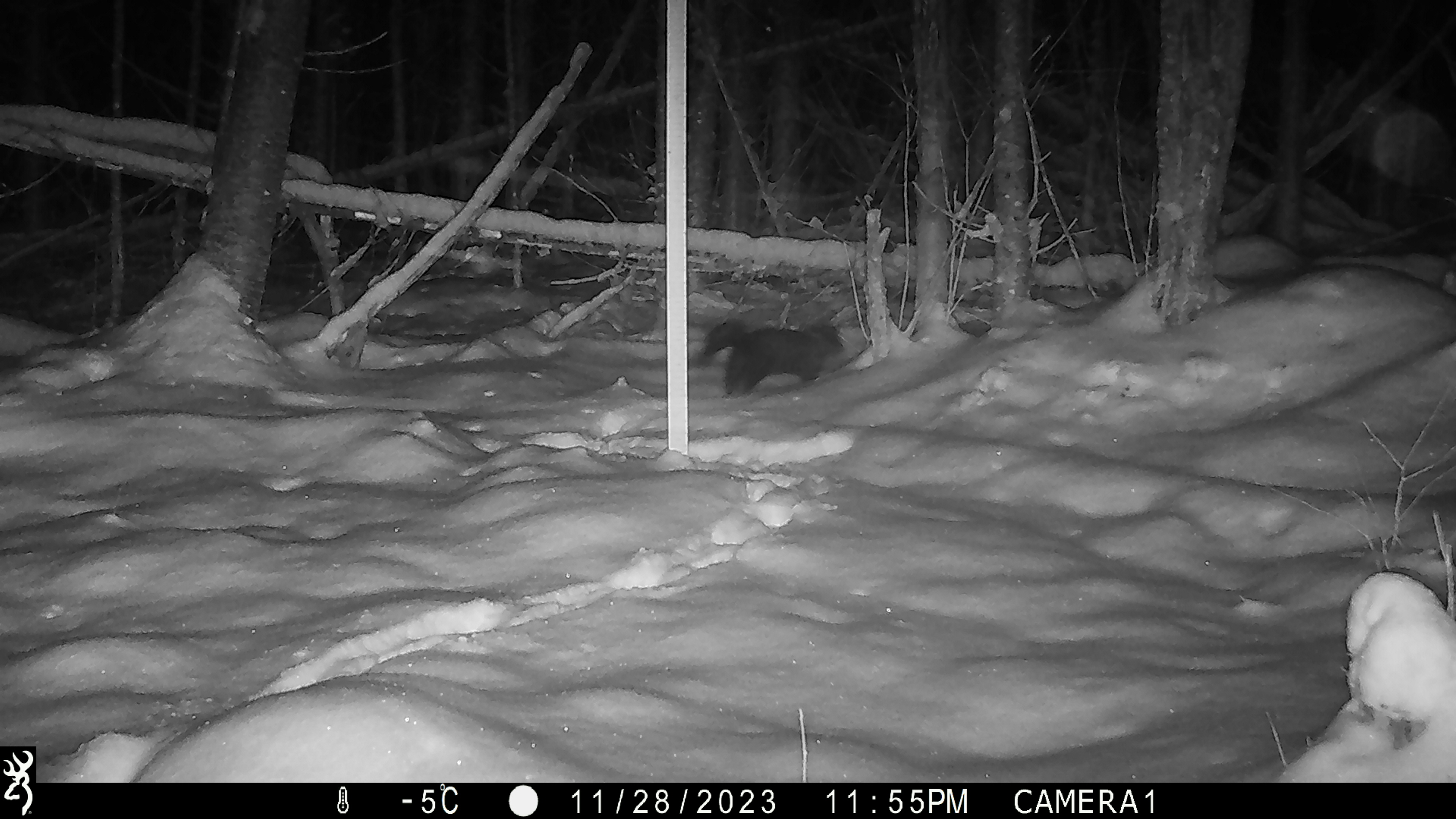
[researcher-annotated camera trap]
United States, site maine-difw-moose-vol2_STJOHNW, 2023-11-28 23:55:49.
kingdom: Animalia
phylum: Chordata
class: Mammalia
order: Carnivora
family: Mustelidae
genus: Pekania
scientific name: Pekania pennanti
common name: fisher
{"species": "fisher (Pekania pennanti)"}